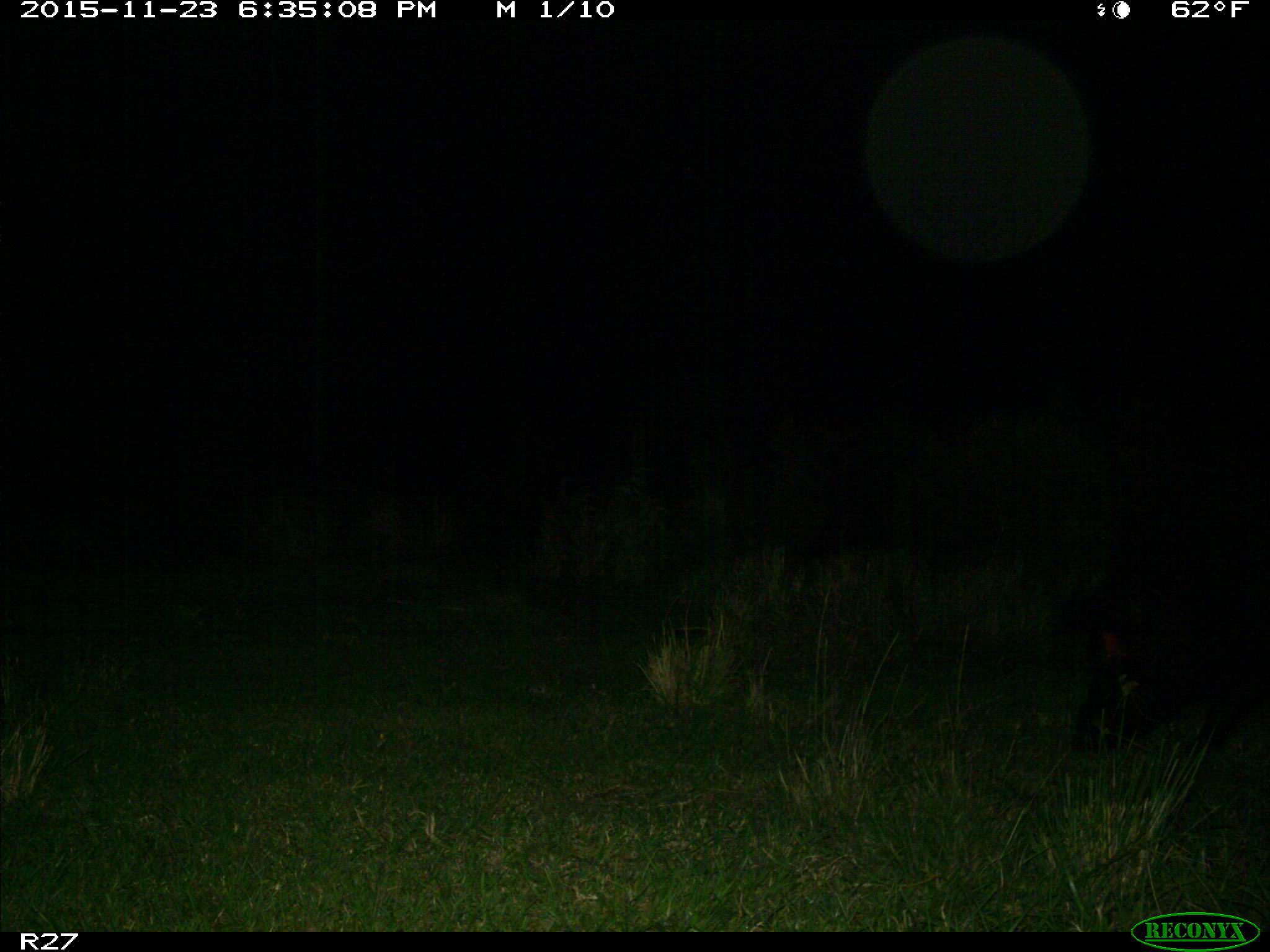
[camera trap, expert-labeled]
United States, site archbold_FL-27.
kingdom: Animalia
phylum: Chordata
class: Mammalia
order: Artiodactyla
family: Suidae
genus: Sus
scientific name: Sus scrofa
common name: wild boar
Sus scrofa (wild boar).